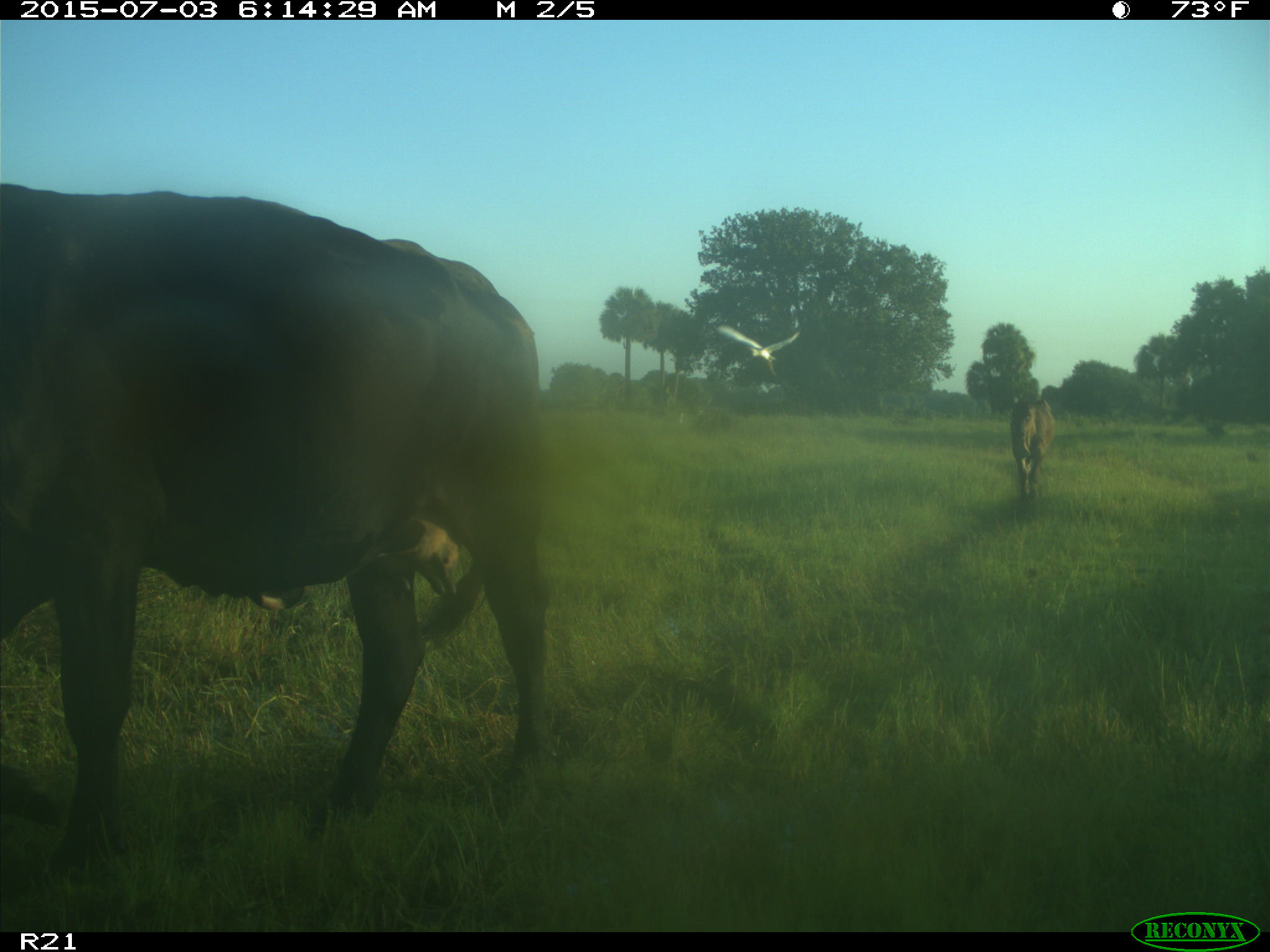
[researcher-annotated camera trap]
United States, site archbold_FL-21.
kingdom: Animalia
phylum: Chordata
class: Mammalia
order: Artiodactyla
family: Bovidae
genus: Bos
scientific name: Bos taurus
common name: domestic cow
Bos taurus (domestic cow).